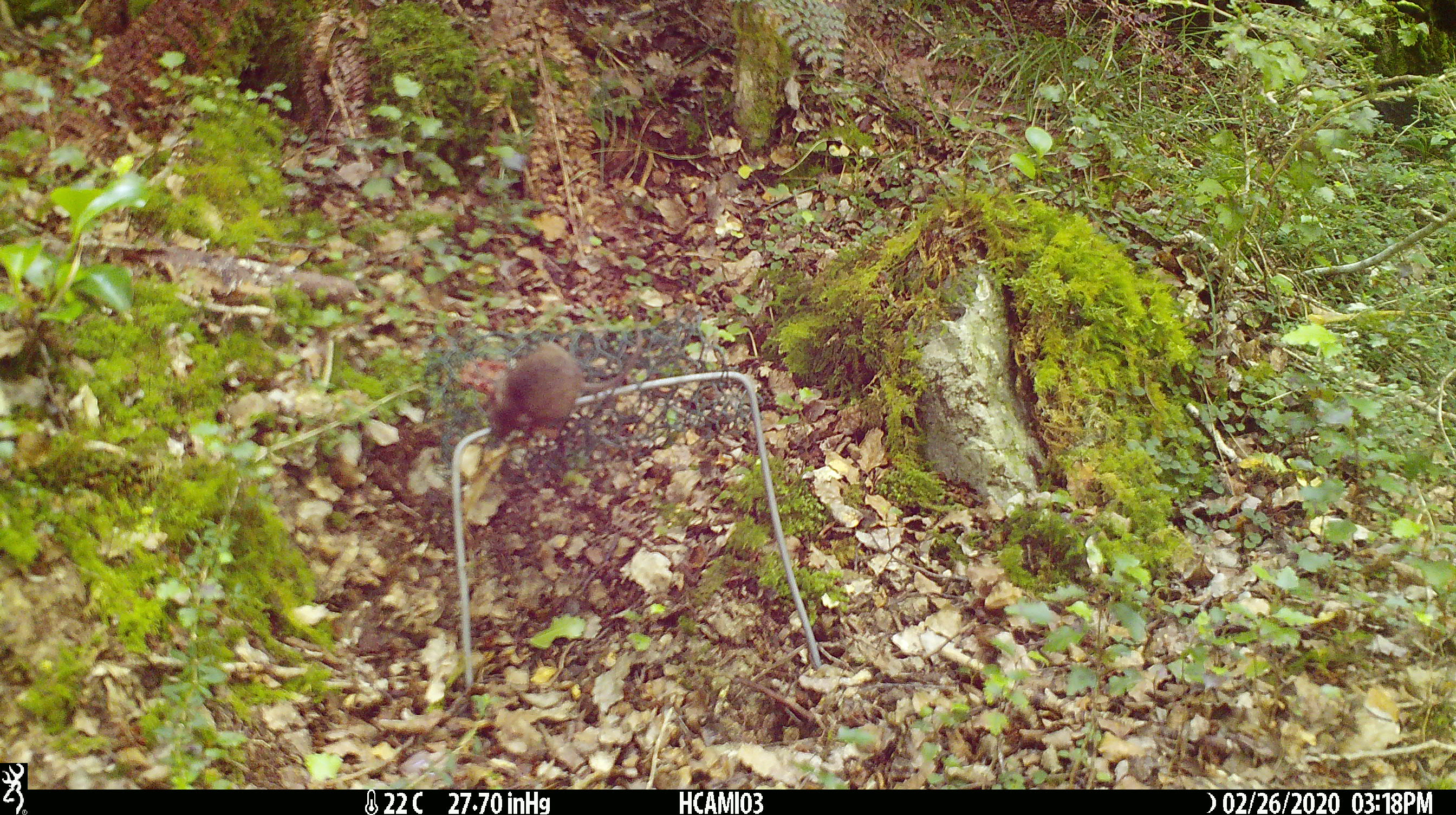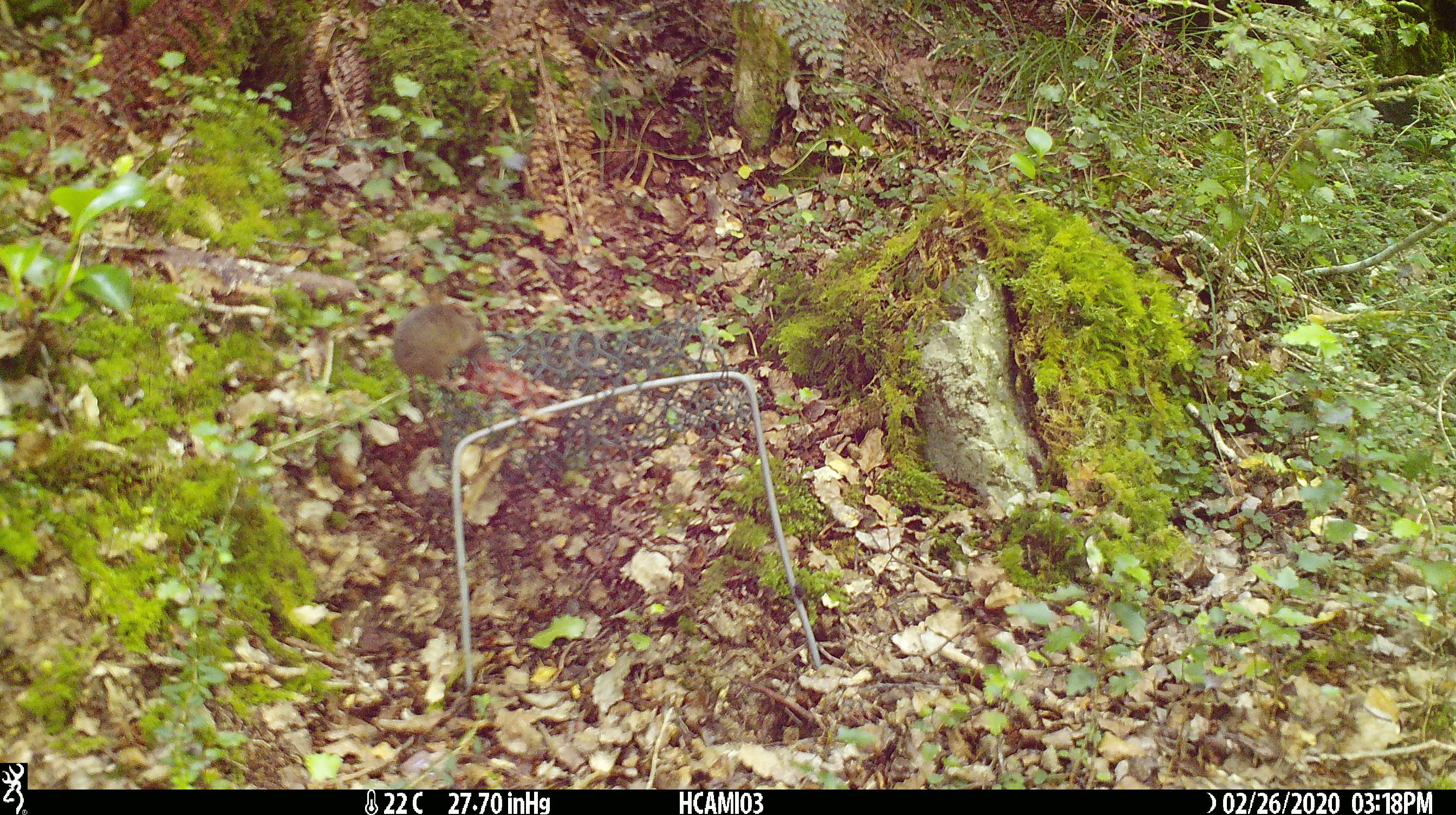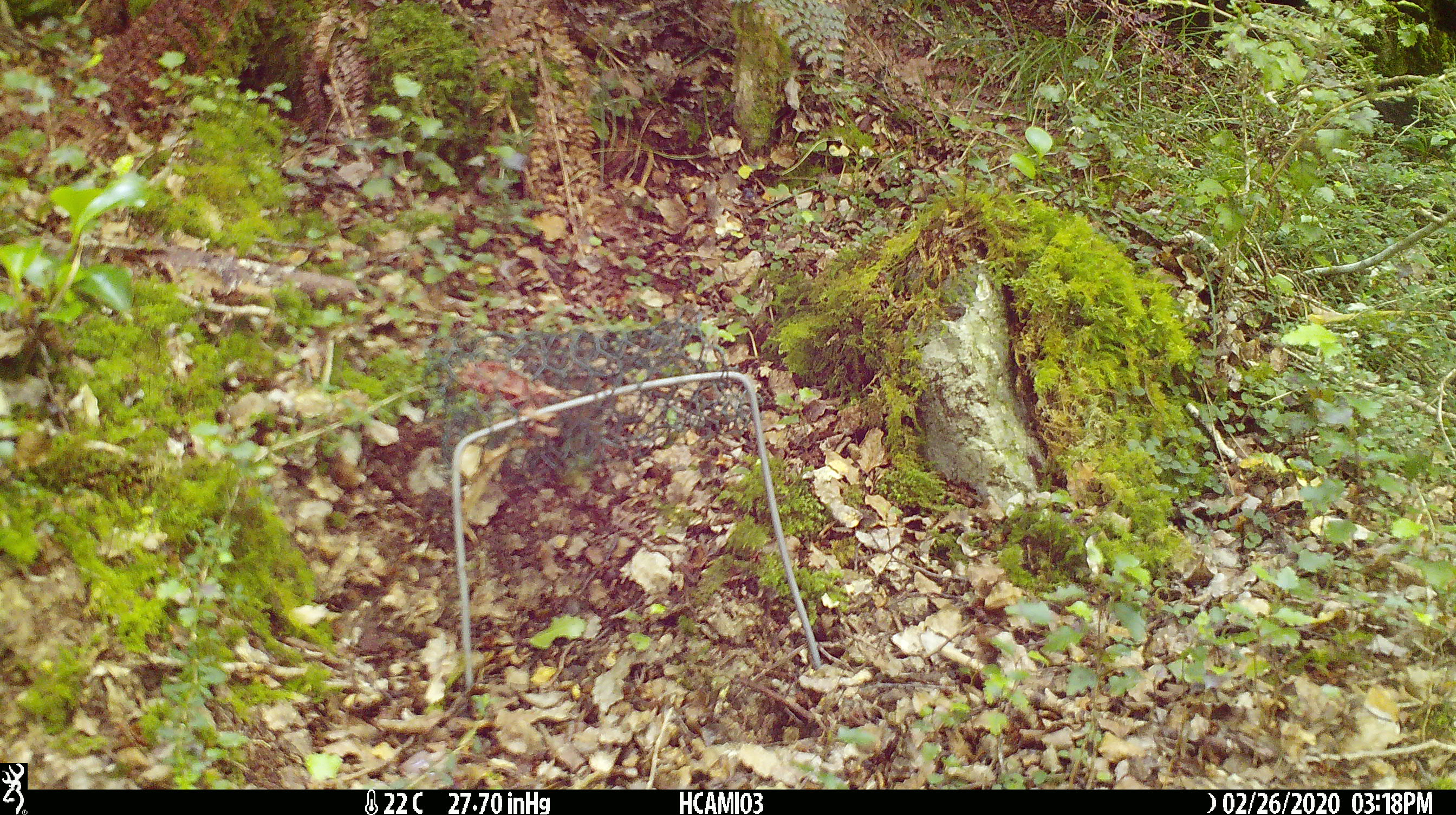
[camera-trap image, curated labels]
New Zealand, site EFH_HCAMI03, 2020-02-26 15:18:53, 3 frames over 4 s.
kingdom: Animalia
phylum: Chordata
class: Mammalia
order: Rodentia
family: Muridae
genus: Mus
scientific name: Mus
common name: mouse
Mouse (Mus).